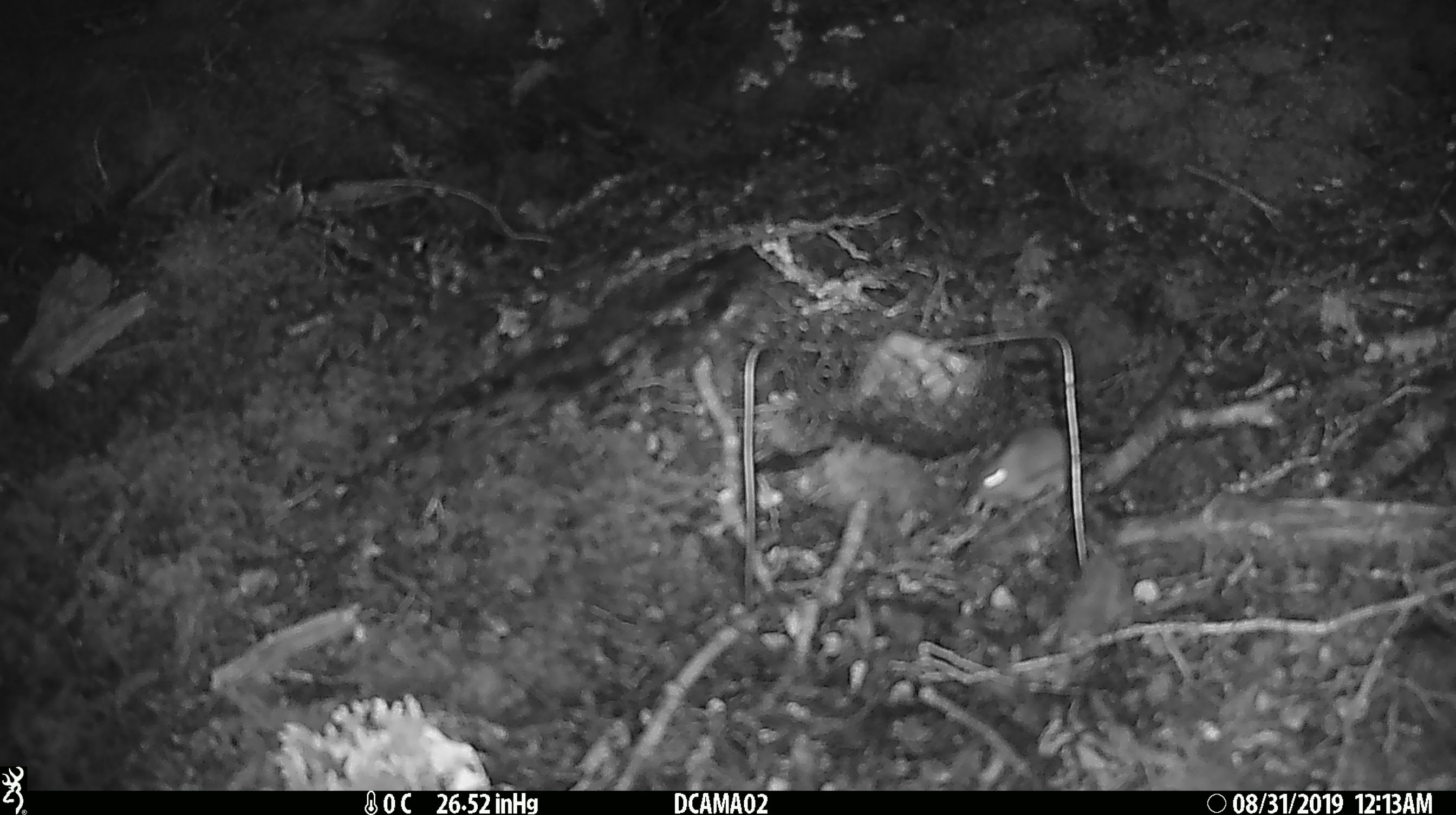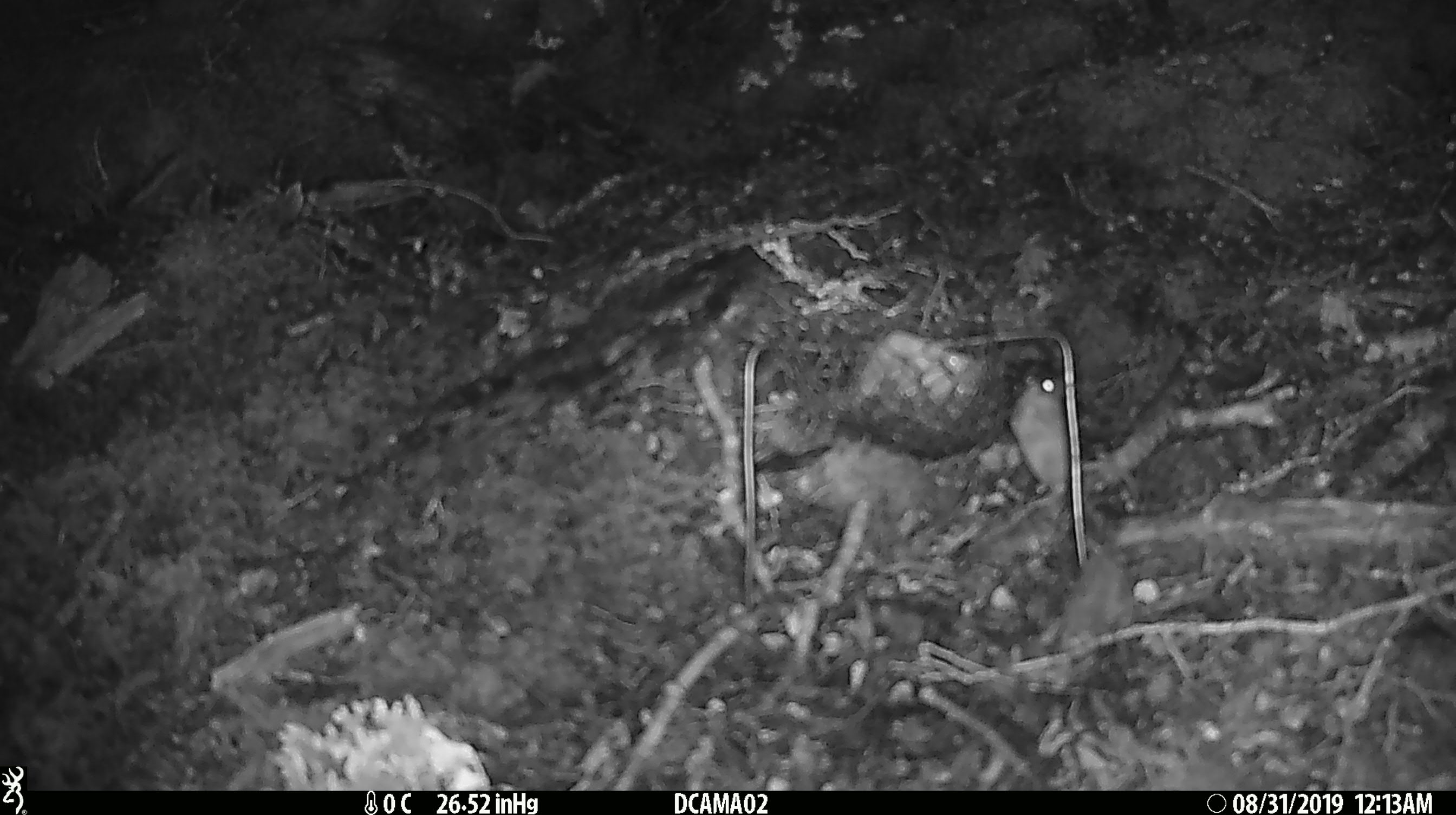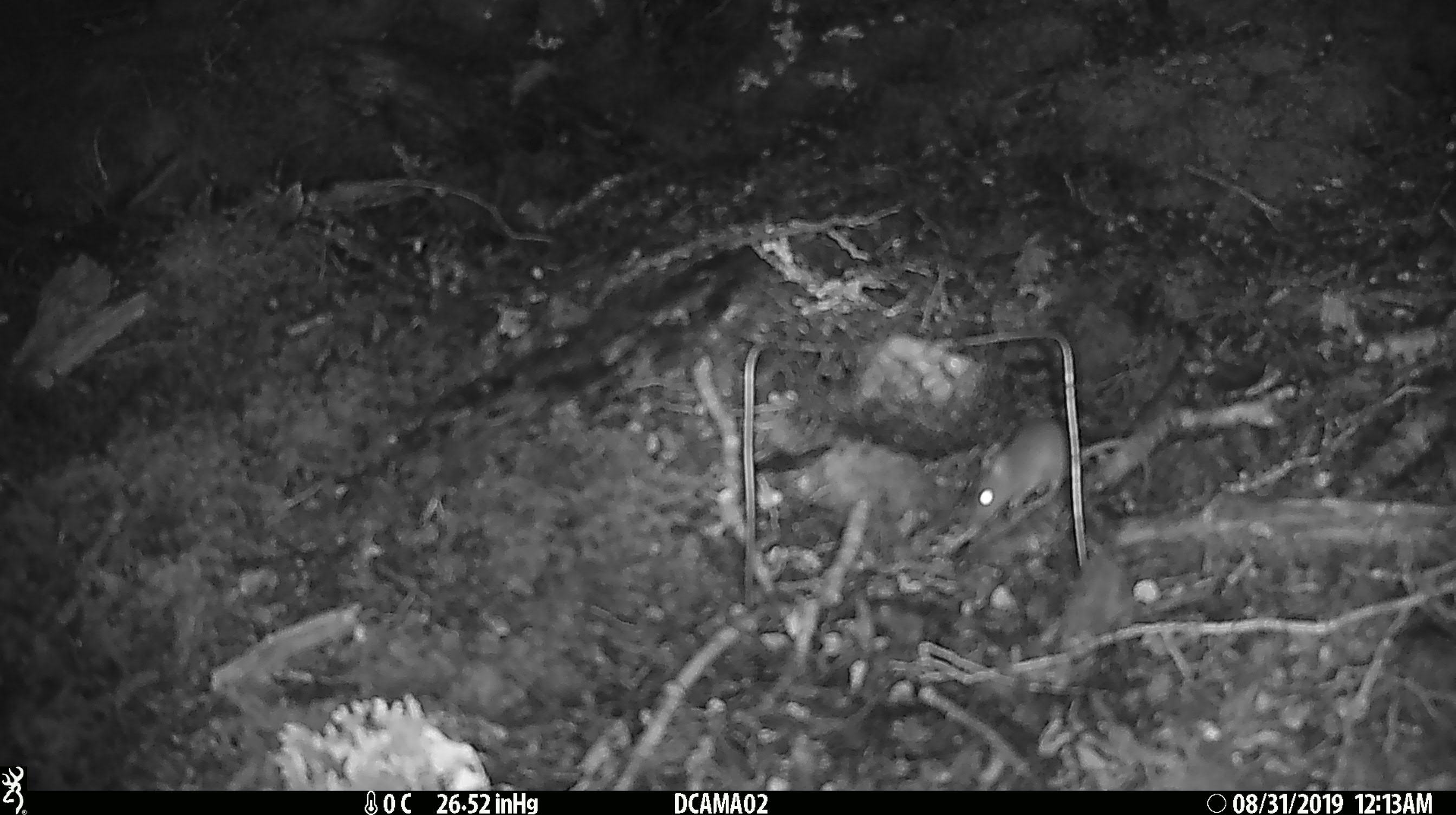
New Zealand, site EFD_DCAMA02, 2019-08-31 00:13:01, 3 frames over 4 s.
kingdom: Animalia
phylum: Chordata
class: Mammalia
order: Rodentia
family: Muridae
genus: Mus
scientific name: Mus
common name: mouse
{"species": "mouse (Mus)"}